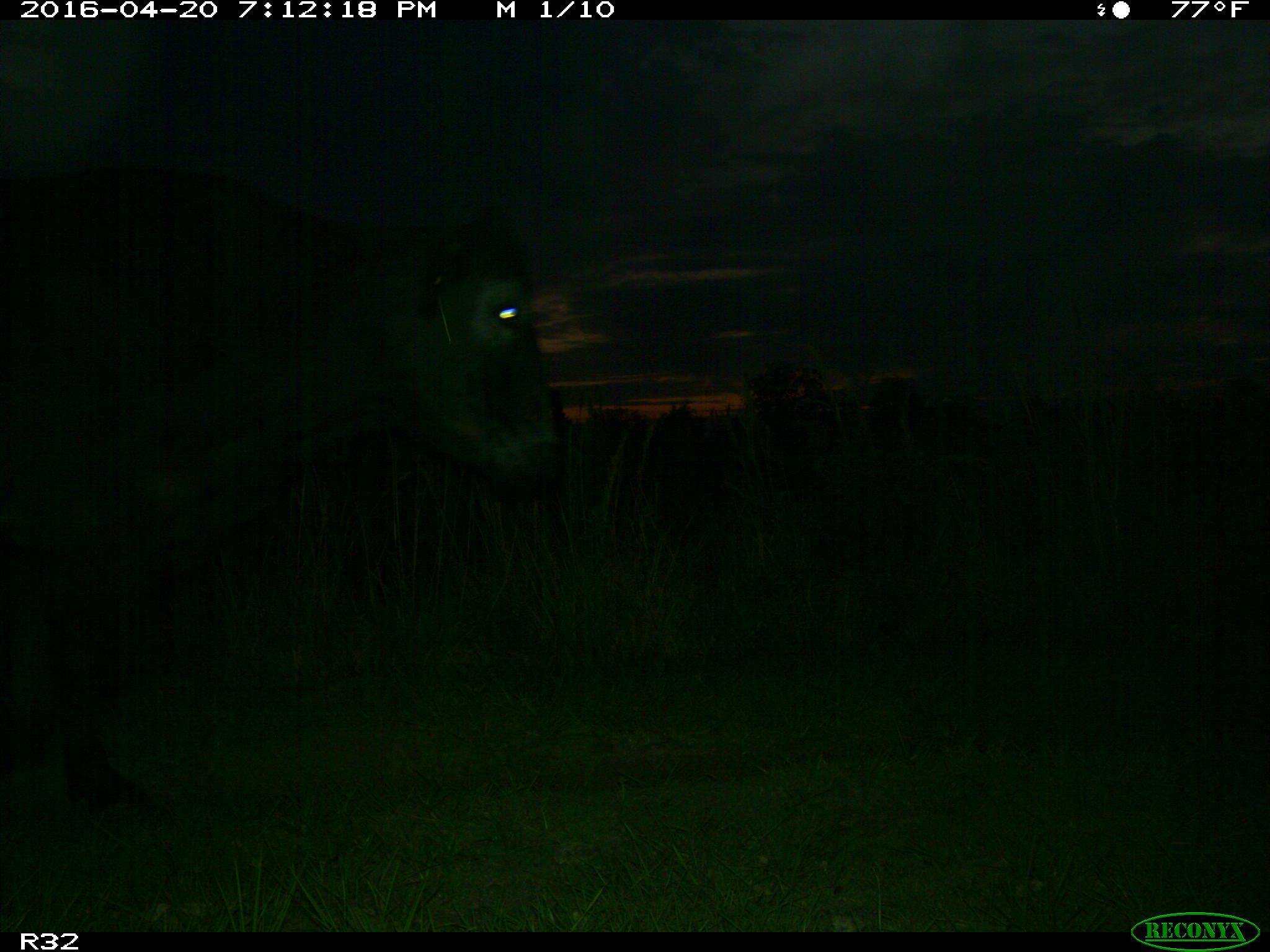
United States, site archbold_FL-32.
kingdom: Animalia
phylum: Chordata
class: Mammalia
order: Artiodactyla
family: Bovidae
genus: Bos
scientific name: Bos taurus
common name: domestic cow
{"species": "Bos taurus (domestic cow)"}